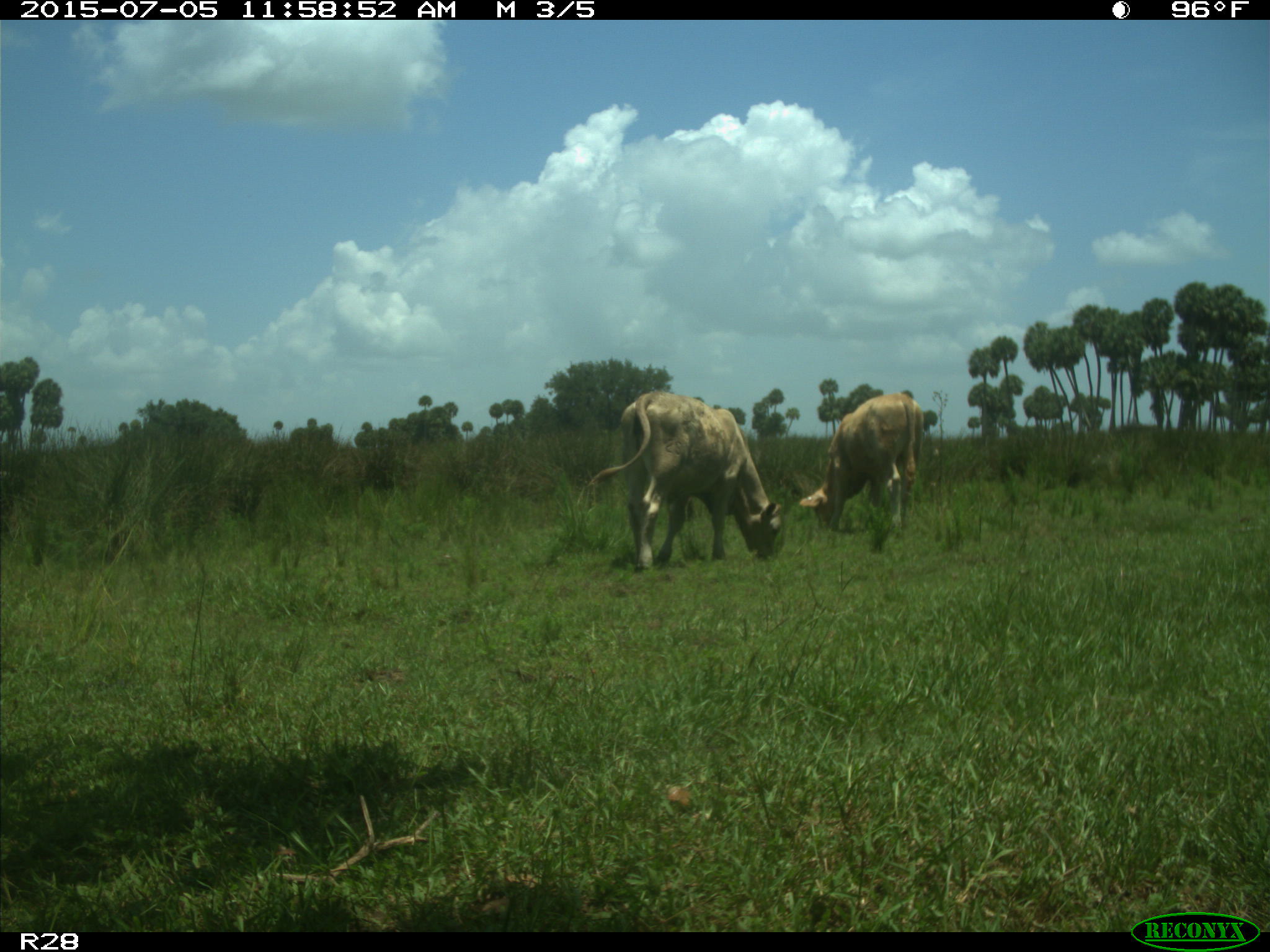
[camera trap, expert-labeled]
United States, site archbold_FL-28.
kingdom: Animalia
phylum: Chordata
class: Mammalia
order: Artiodactyla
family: Bovidae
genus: Bos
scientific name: Bos taurus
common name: domestic cow